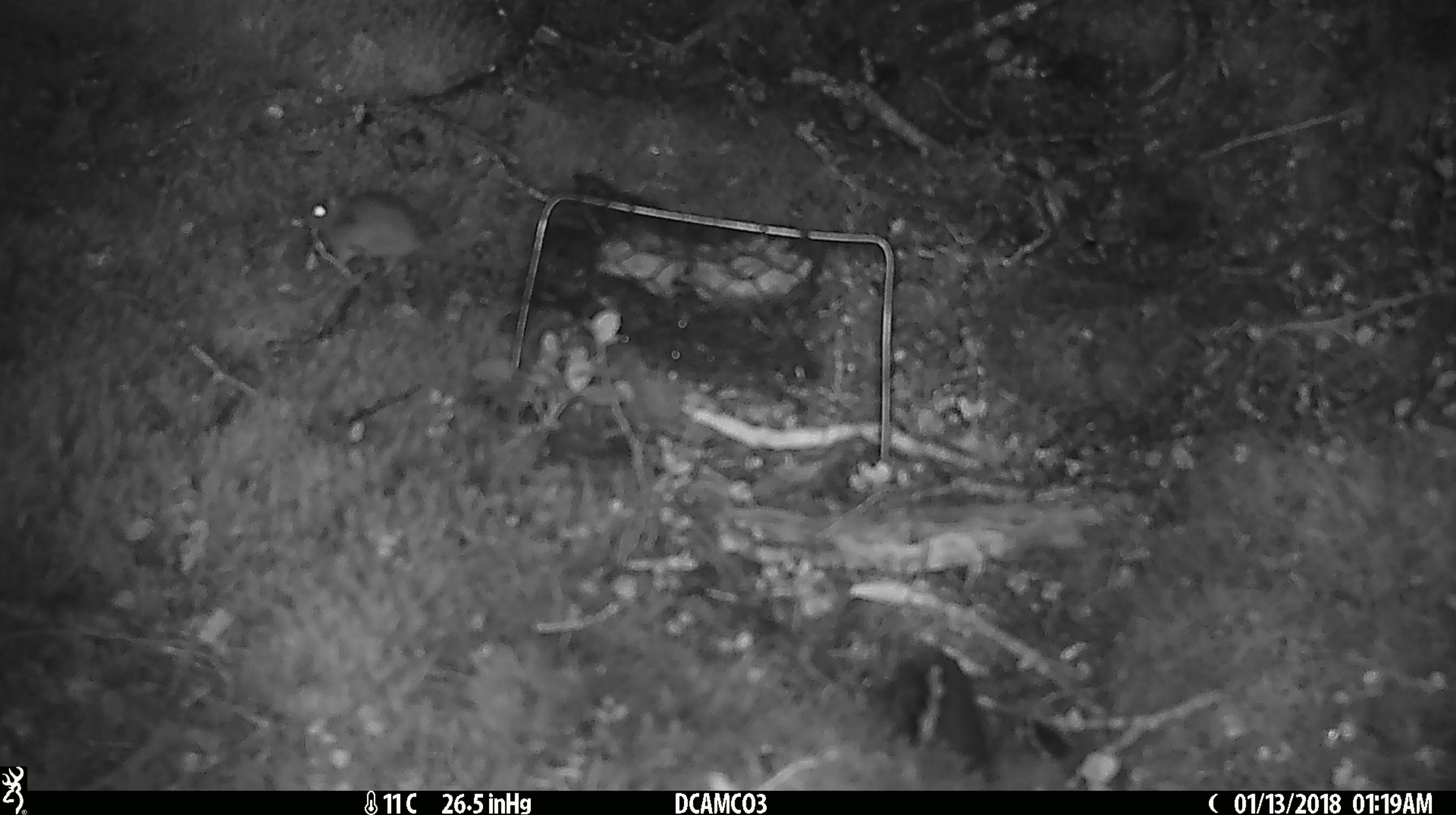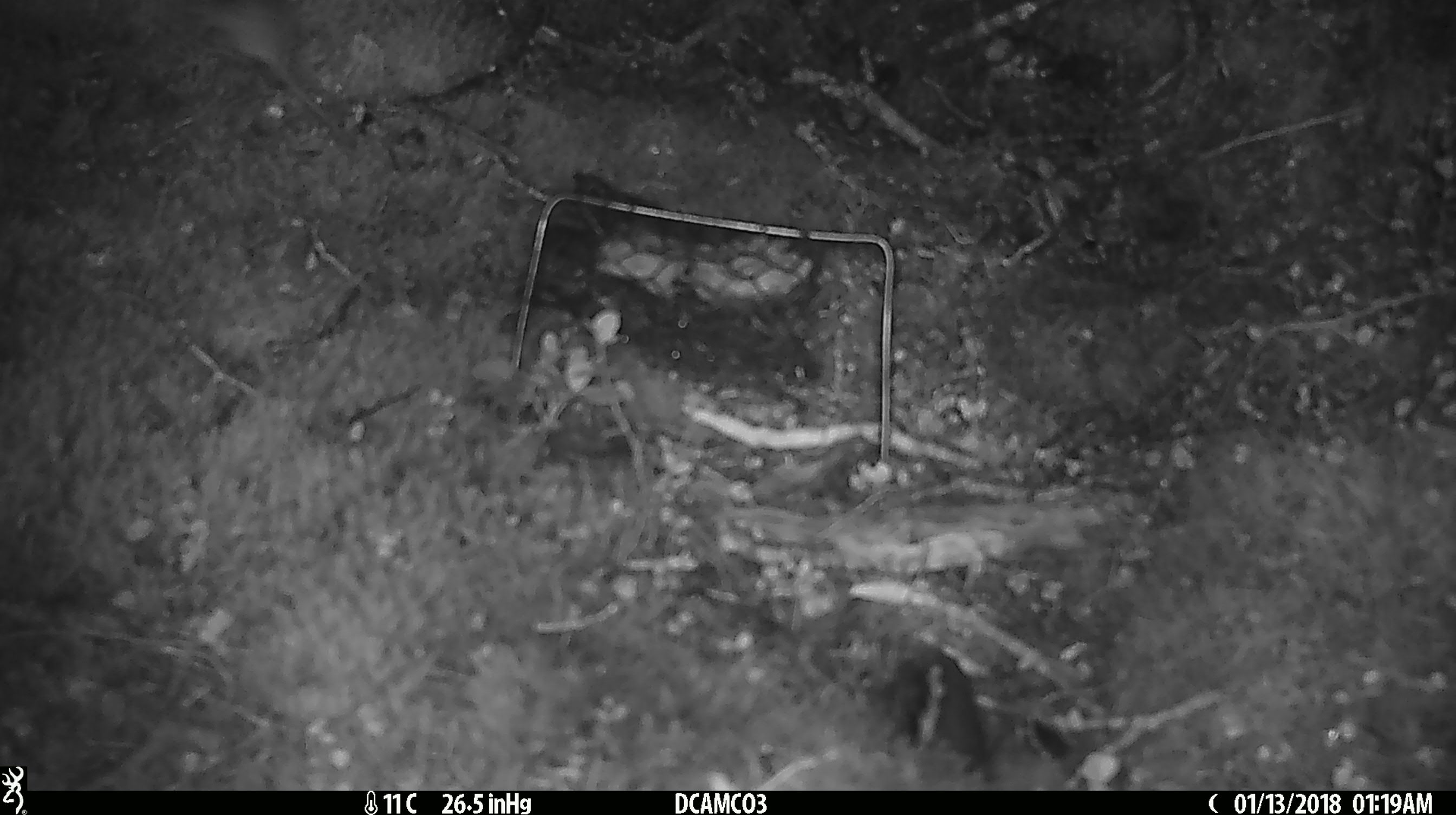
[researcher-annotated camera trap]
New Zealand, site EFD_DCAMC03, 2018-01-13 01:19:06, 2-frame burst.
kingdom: Animalia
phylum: Chordata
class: Mammalia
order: Rodentia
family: Muridae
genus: Mus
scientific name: Mus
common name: mouse